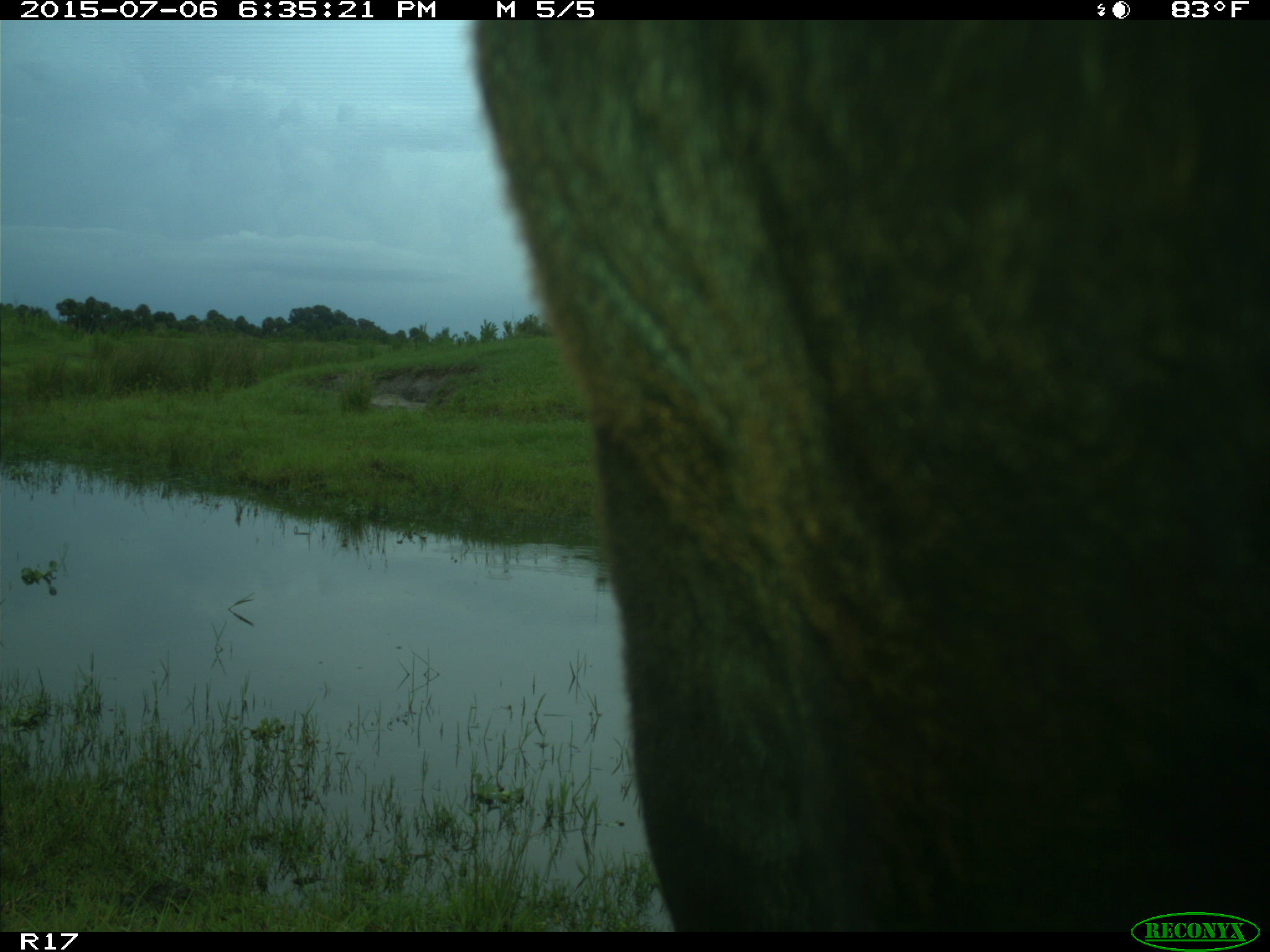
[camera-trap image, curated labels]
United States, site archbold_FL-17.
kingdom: Animalia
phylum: Chordata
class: Mammalia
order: Artiodactyla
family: Bovidae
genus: Bos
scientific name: Bos taurus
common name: domestic cow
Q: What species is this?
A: Bos taurus (domestic cow).